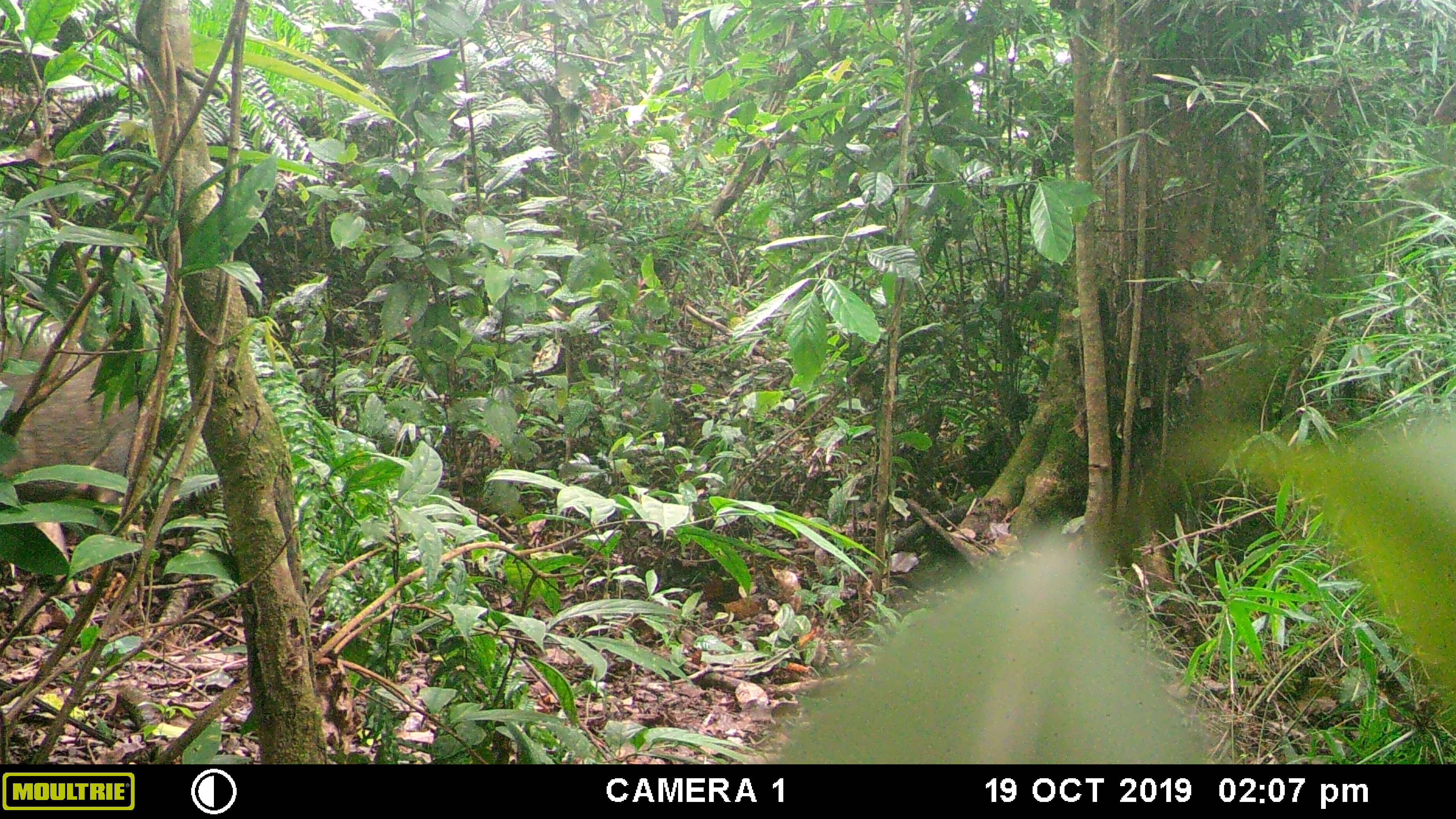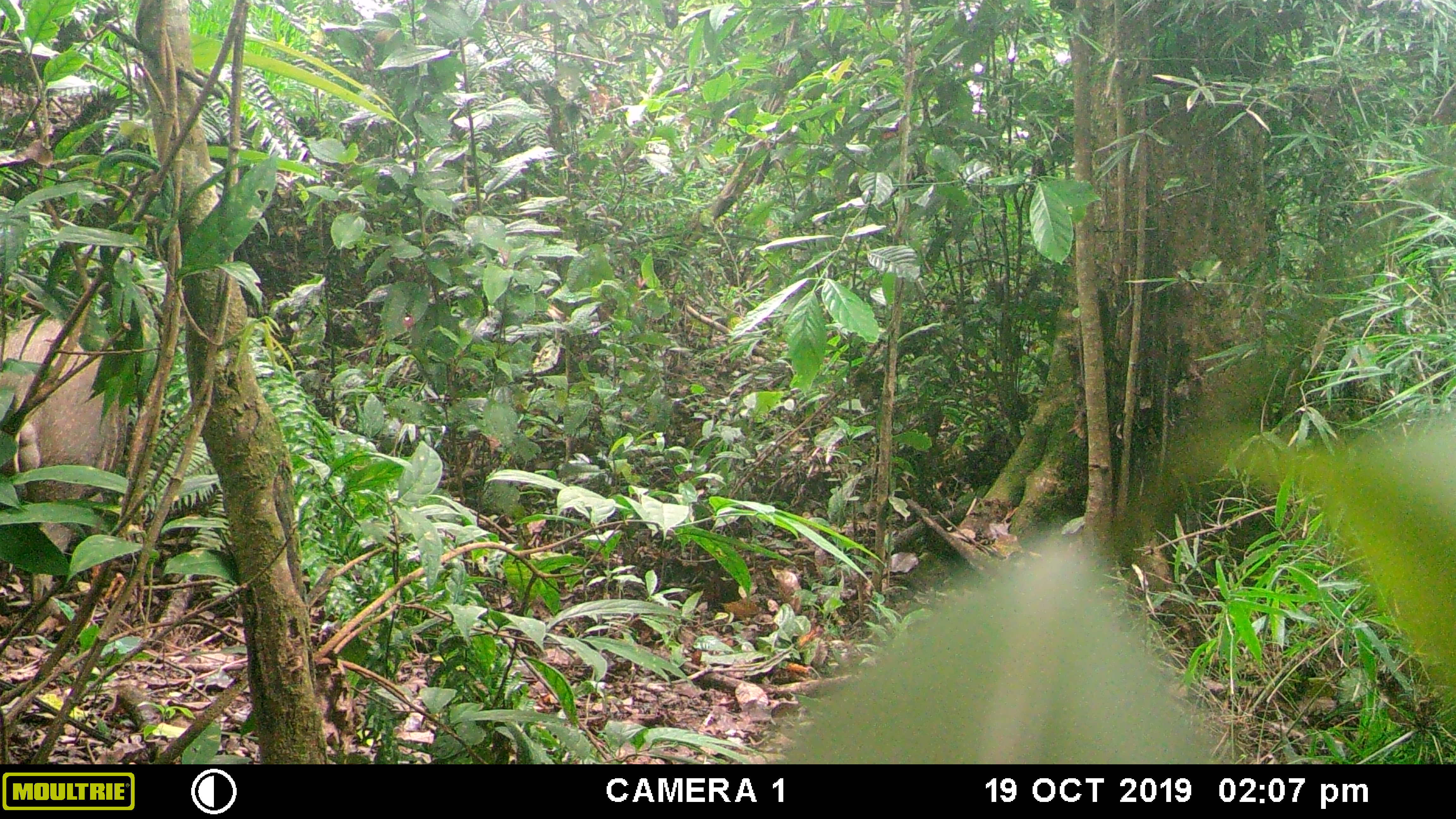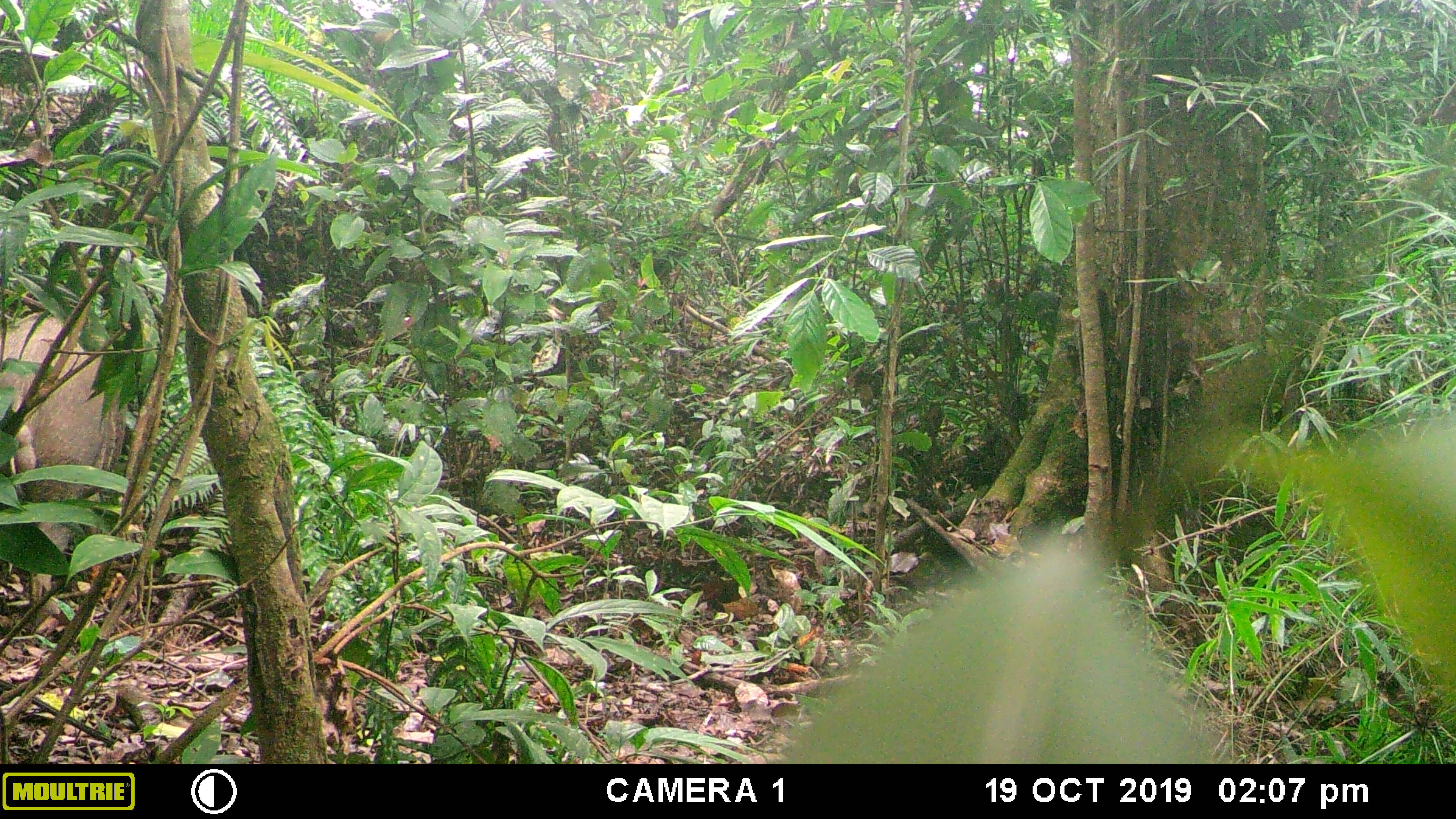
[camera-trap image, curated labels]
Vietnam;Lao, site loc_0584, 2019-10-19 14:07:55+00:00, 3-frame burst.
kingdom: Animalia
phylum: Chordata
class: Mammalia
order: Artiodactyla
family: Suidae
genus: Sus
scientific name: Sus scrofa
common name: eurasian wild pig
Eurasian wild pig (Sus scrofa). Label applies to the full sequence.